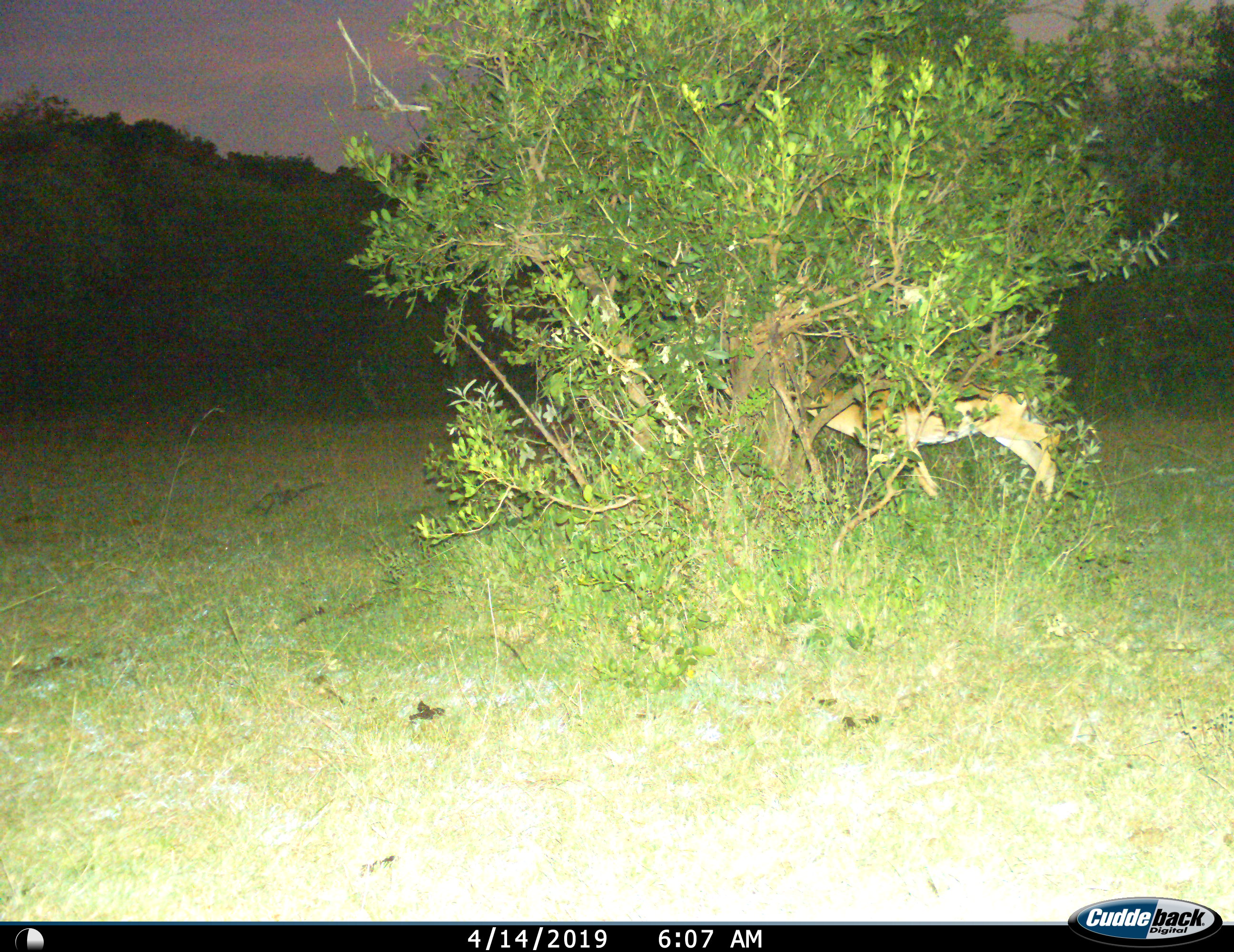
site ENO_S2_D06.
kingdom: Animalia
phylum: Chordata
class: Mammalia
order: Artiodactyla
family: Bovidae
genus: Aepyceros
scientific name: Aepyceros melampus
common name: impala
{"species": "impala (Aepyceros melampus)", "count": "1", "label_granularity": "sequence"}